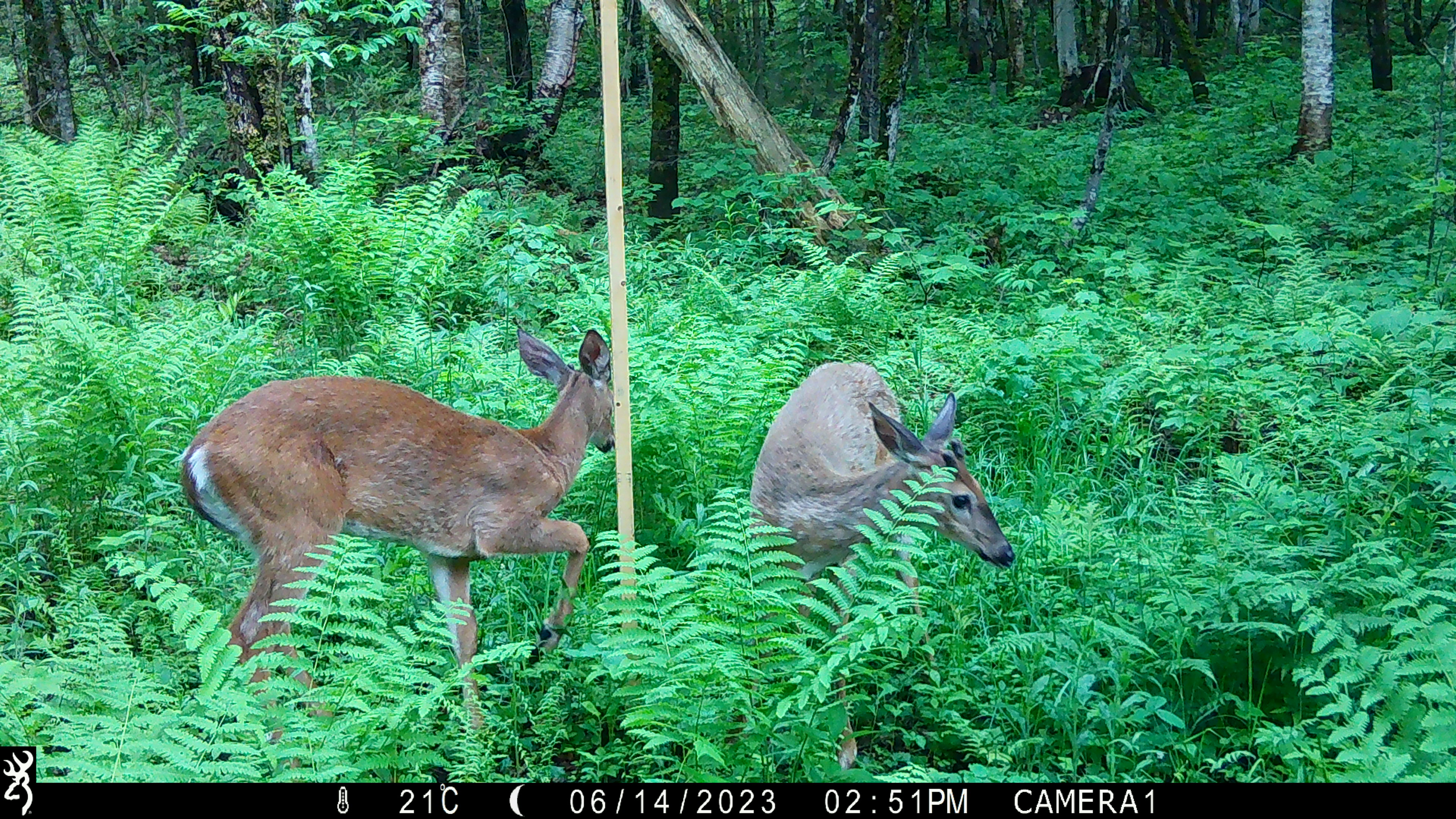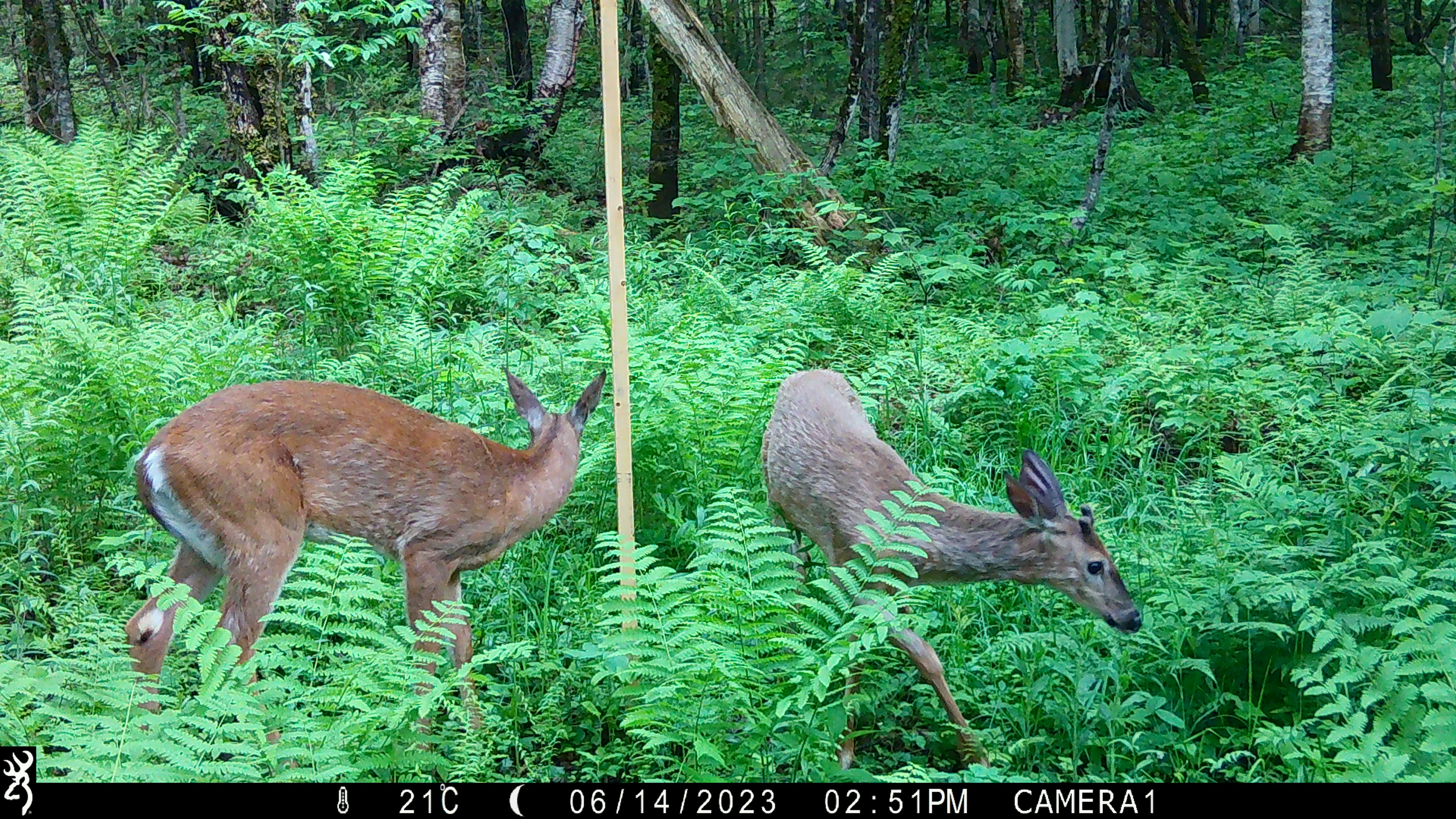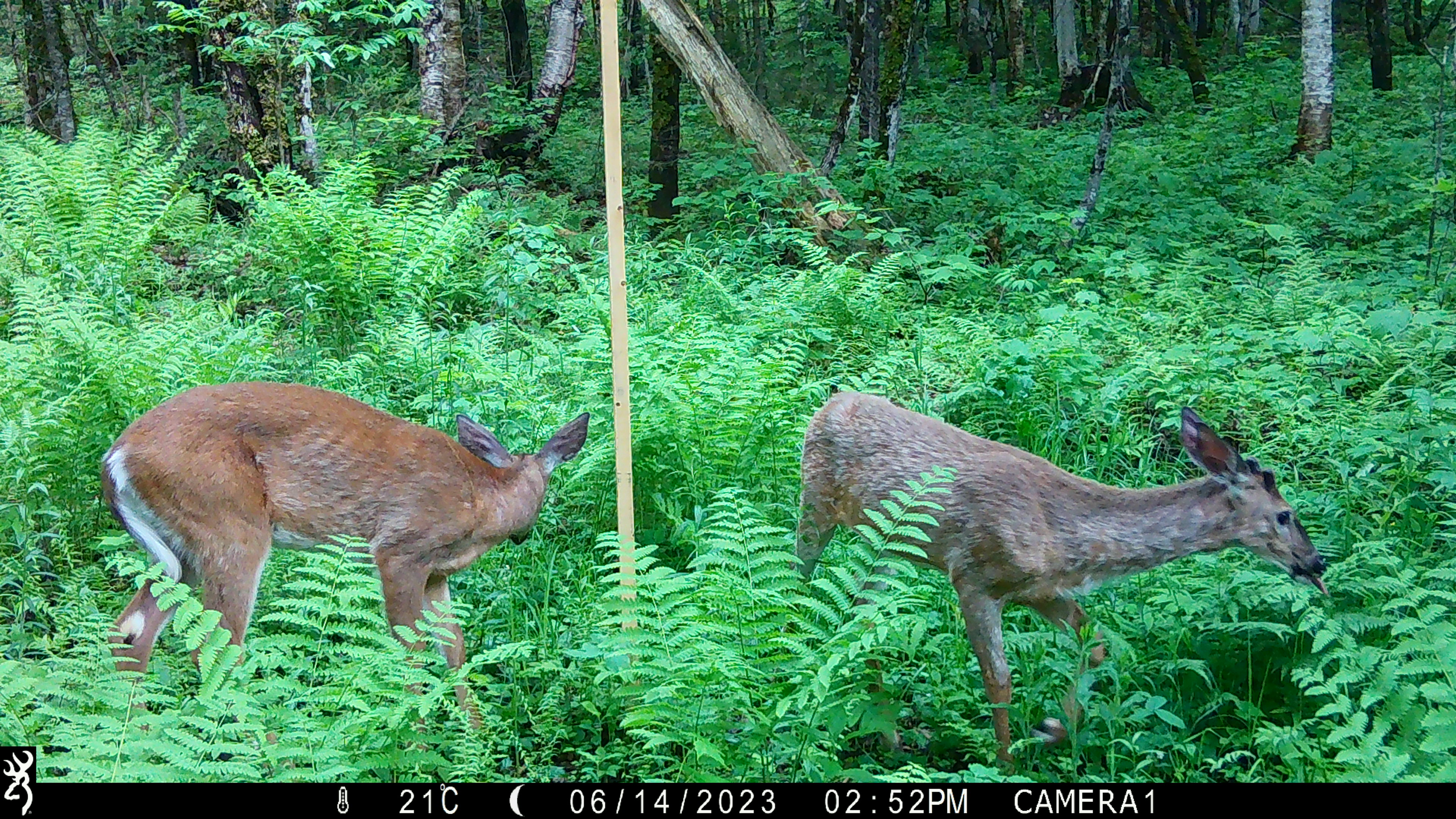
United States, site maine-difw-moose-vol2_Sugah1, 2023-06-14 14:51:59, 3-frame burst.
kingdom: Animalia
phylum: Chordata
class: Mammalia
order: Artiodactyla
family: Cervidae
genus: Odocoileus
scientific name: Odocoileus virginianus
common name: white-tailed deer